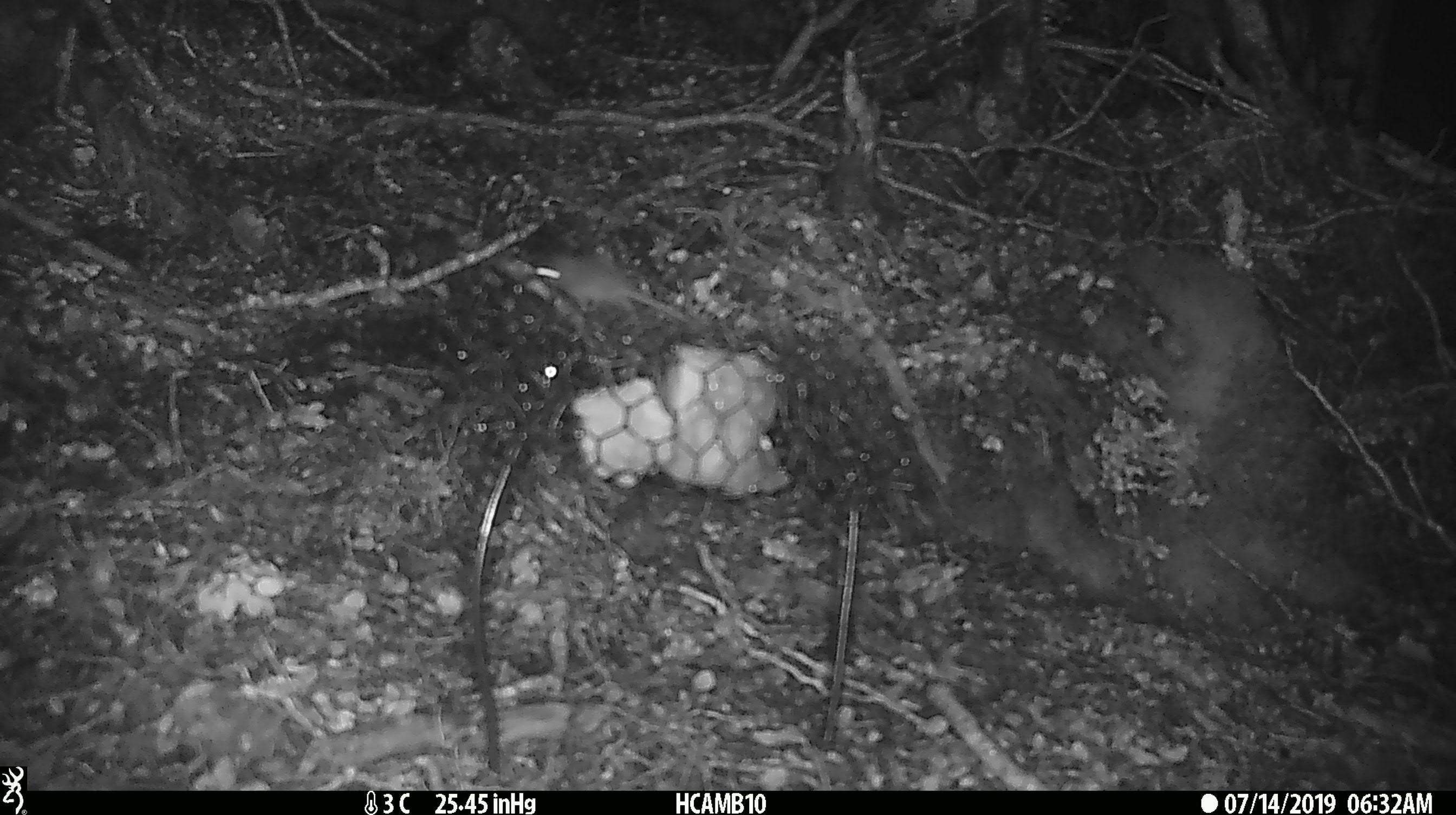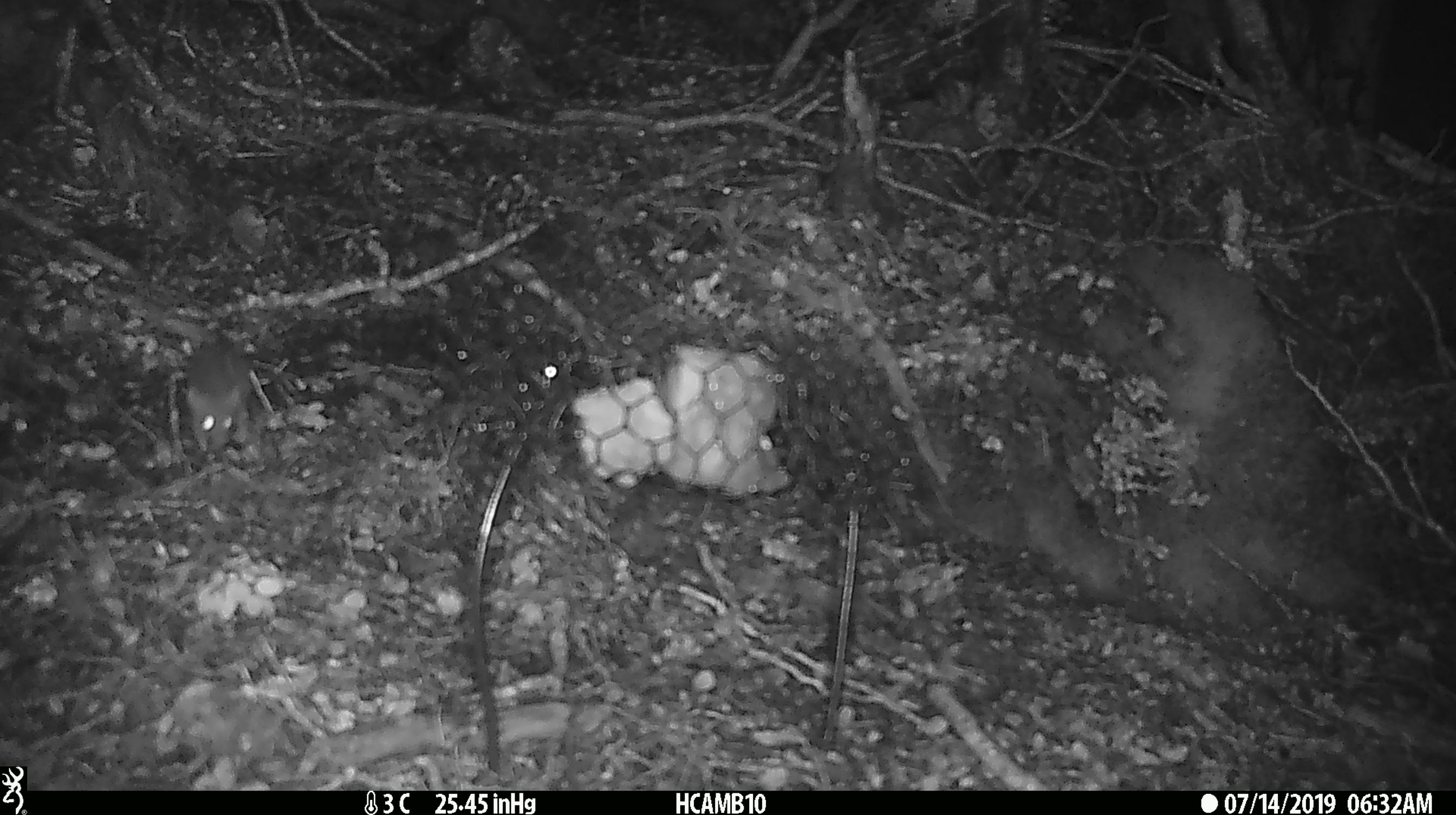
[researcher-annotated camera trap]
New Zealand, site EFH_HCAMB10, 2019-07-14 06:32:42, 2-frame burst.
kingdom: Animalia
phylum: Chordata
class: Mammalia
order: Rodentia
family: Muridae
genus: Mus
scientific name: Mus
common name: mouse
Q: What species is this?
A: Mouse (Mus).